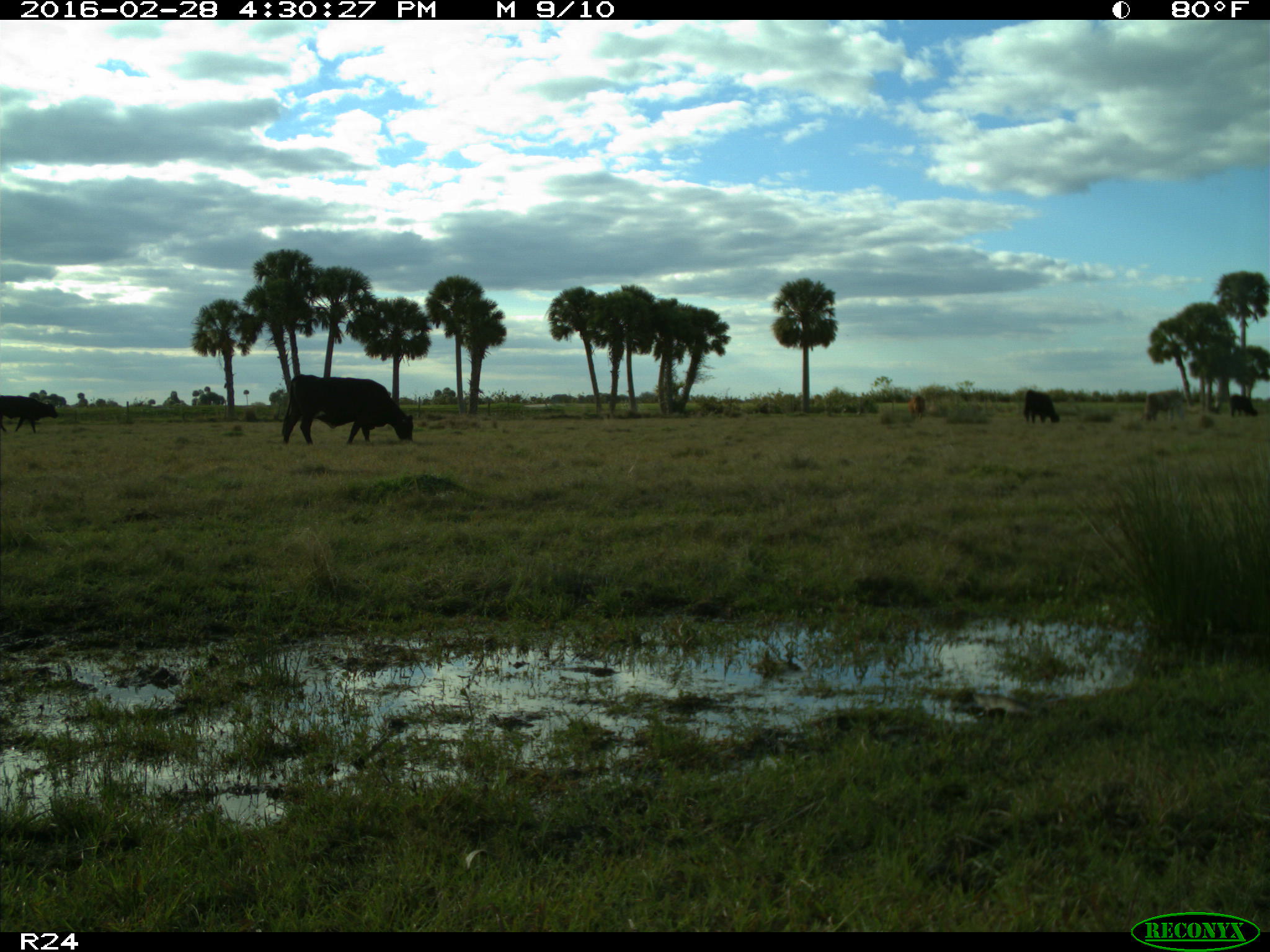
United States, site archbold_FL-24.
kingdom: Animalia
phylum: Chordata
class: Mammalia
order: Artiodactyla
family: Bovidae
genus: Bos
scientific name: Bos taurus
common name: domestic cow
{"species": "Bos taurus (domestic cow)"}